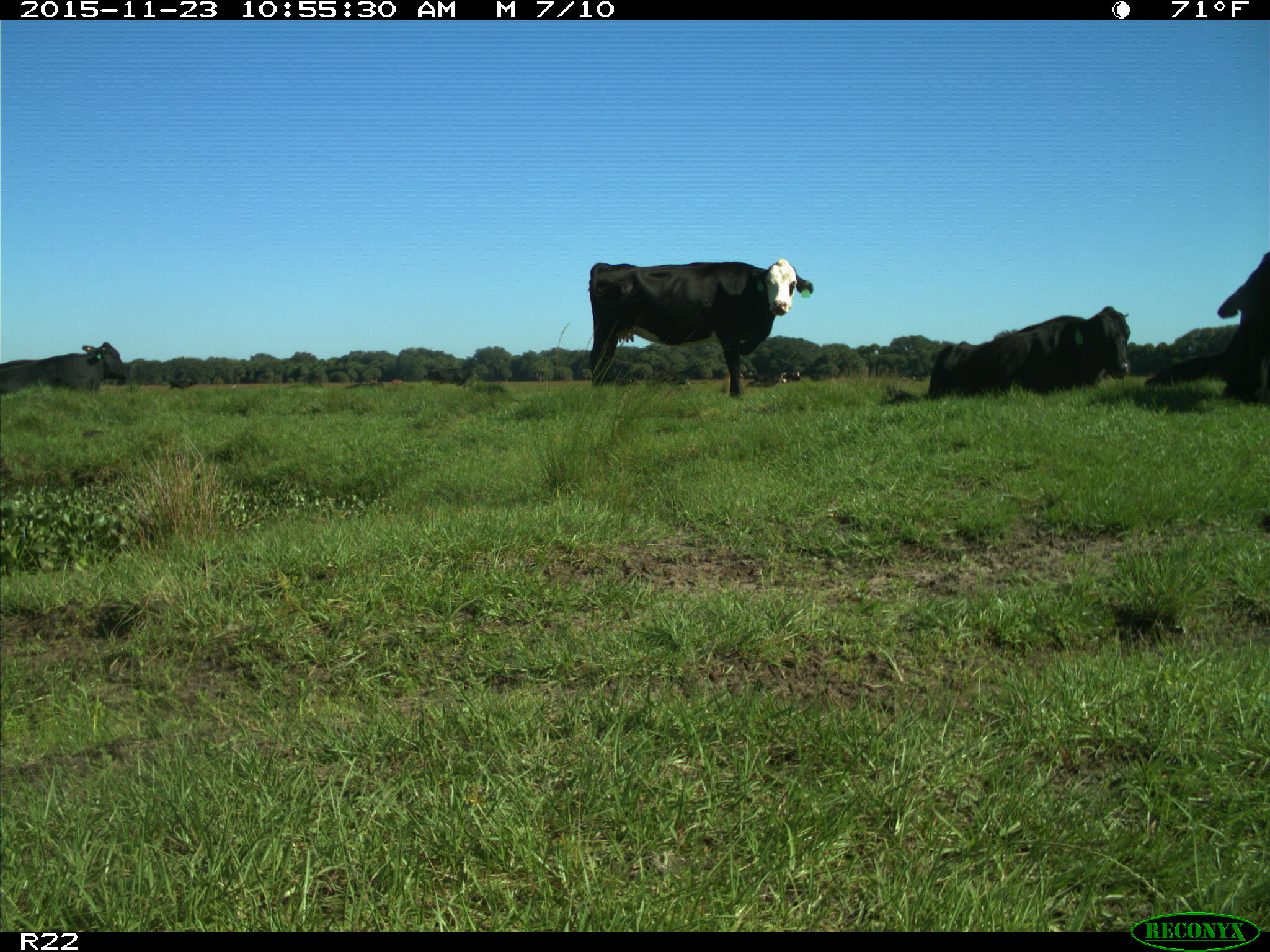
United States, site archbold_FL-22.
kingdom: Animalia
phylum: Chordata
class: Mammalia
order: Artiodactyla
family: Bovidae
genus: Bos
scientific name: Bos taurus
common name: domestic cow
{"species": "Bos taurus (domestic cow)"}